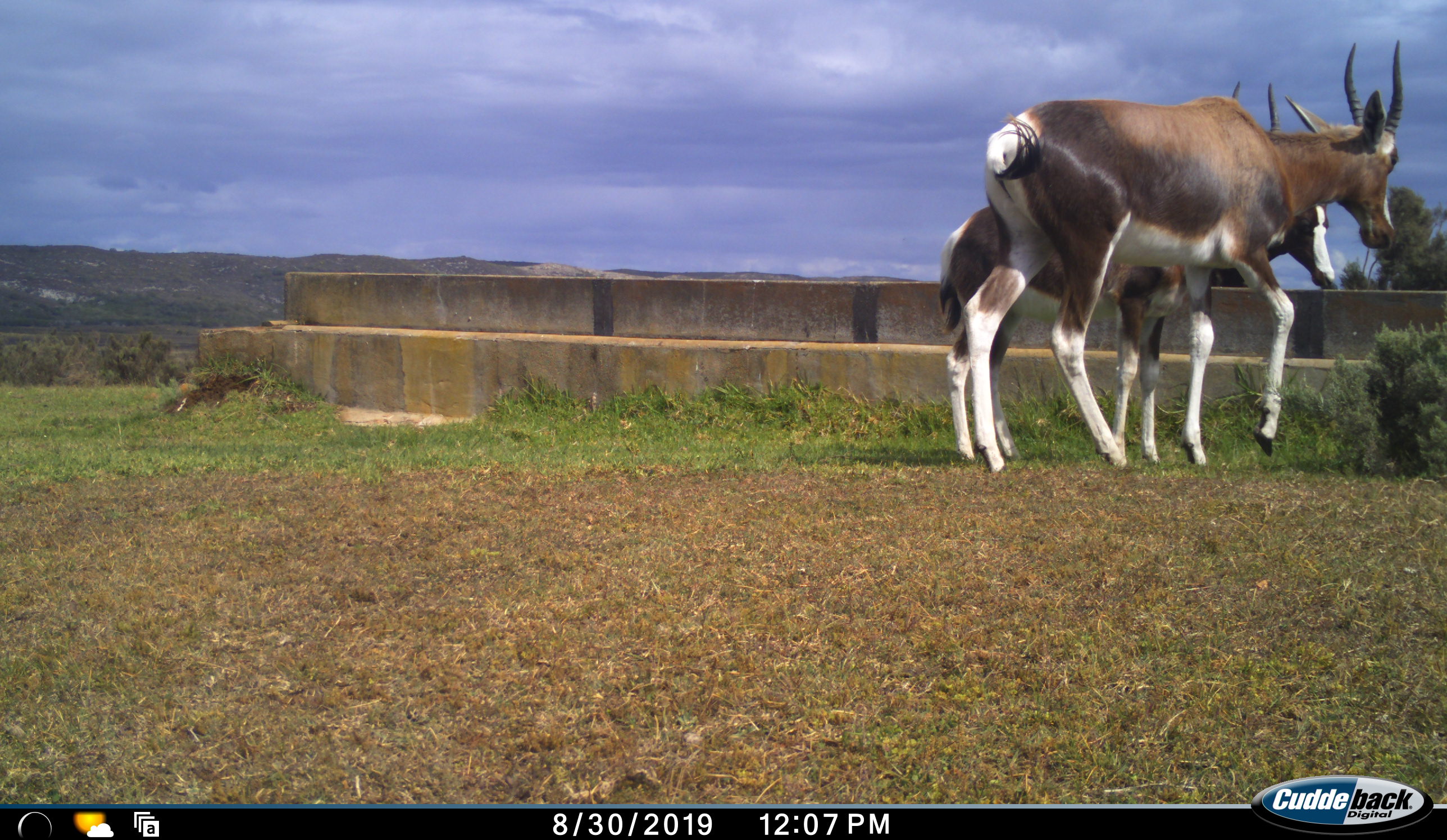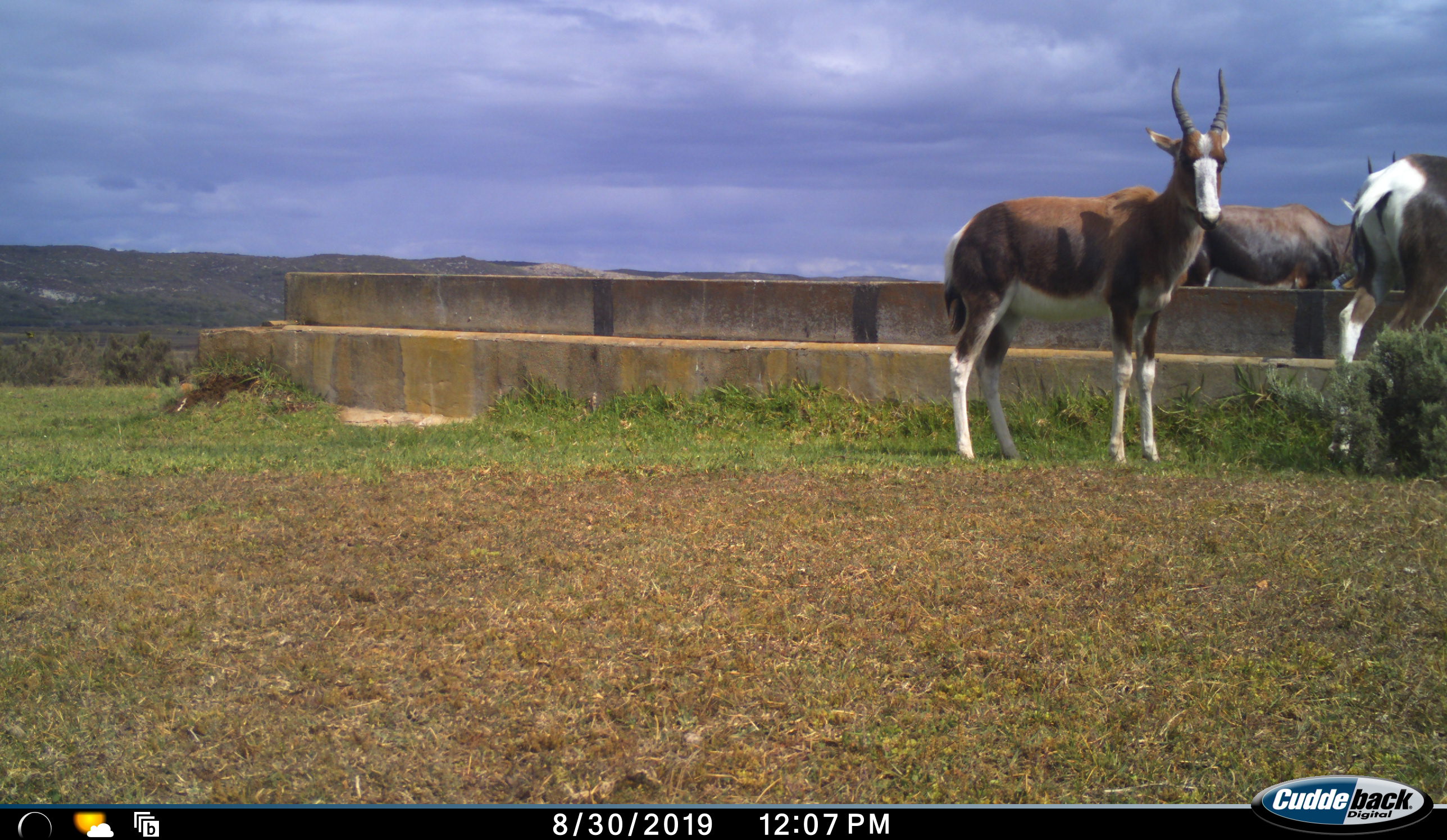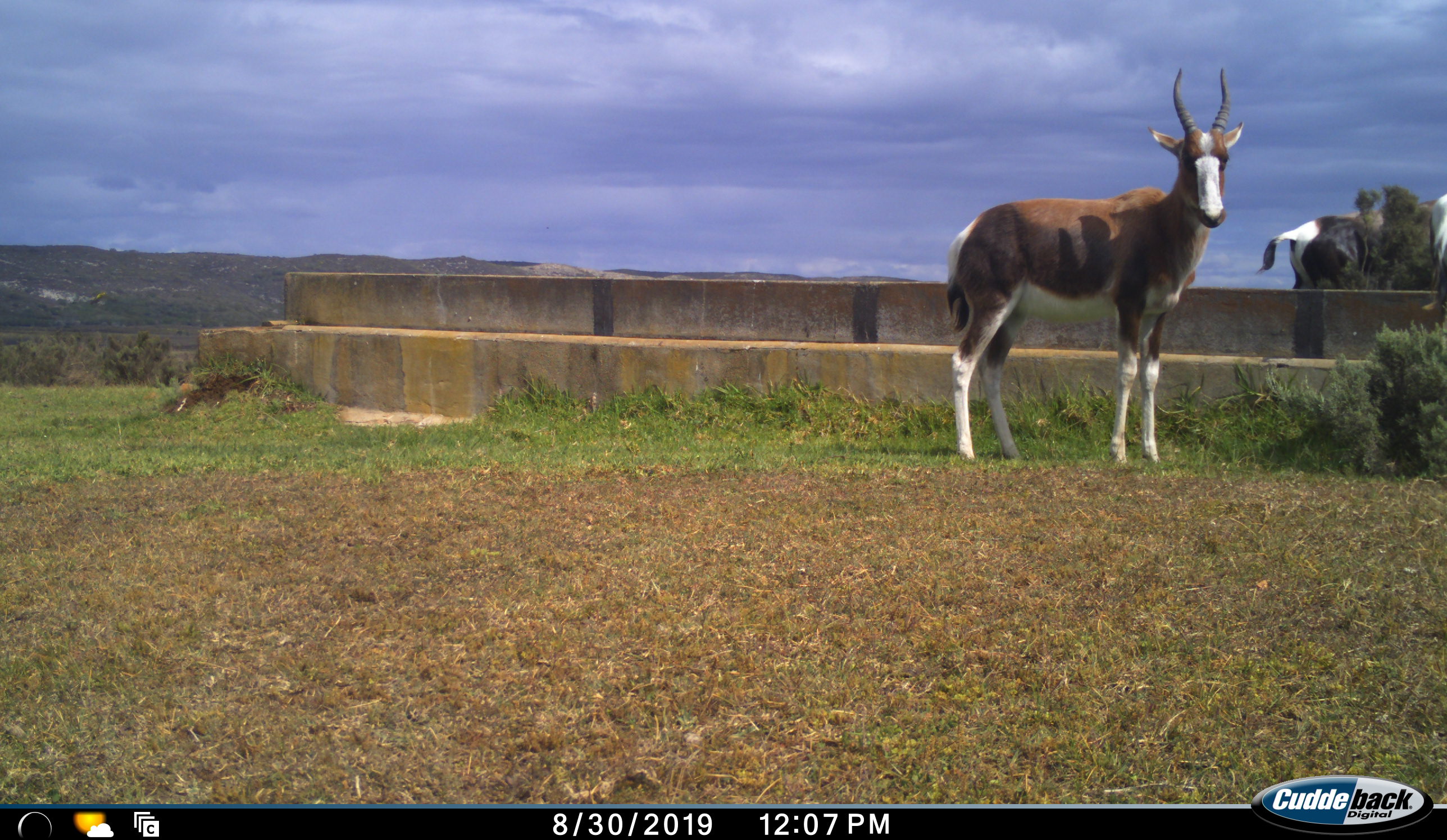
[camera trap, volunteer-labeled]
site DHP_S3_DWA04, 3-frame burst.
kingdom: Animalia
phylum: Chordata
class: Mammalia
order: Artiodactyla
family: Bovidae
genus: Damaliscus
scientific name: Damaliscus pygargus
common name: bontebok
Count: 3.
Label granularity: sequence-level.